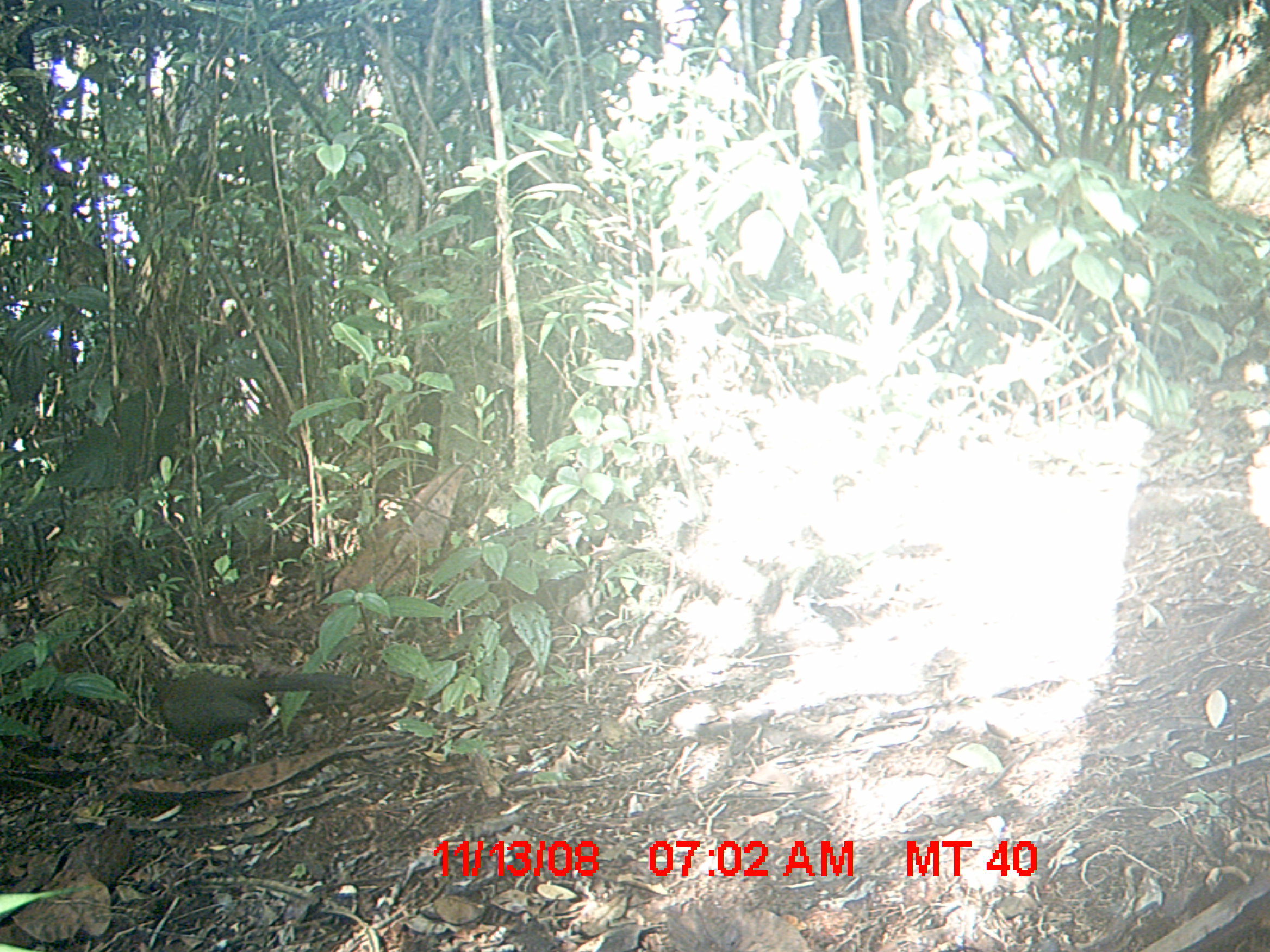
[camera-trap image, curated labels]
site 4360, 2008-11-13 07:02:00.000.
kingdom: Animalia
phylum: Chordata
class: Aves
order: Cuculiformes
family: Cuculidae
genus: Coua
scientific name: Coua serriana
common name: red-breasted coua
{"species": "Coua serriana (red-breasted coua)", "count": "1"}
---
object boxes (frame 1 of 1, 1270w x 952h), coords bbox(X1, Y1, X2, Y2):
coua serriana: bbox(149, 670, 352, 787)